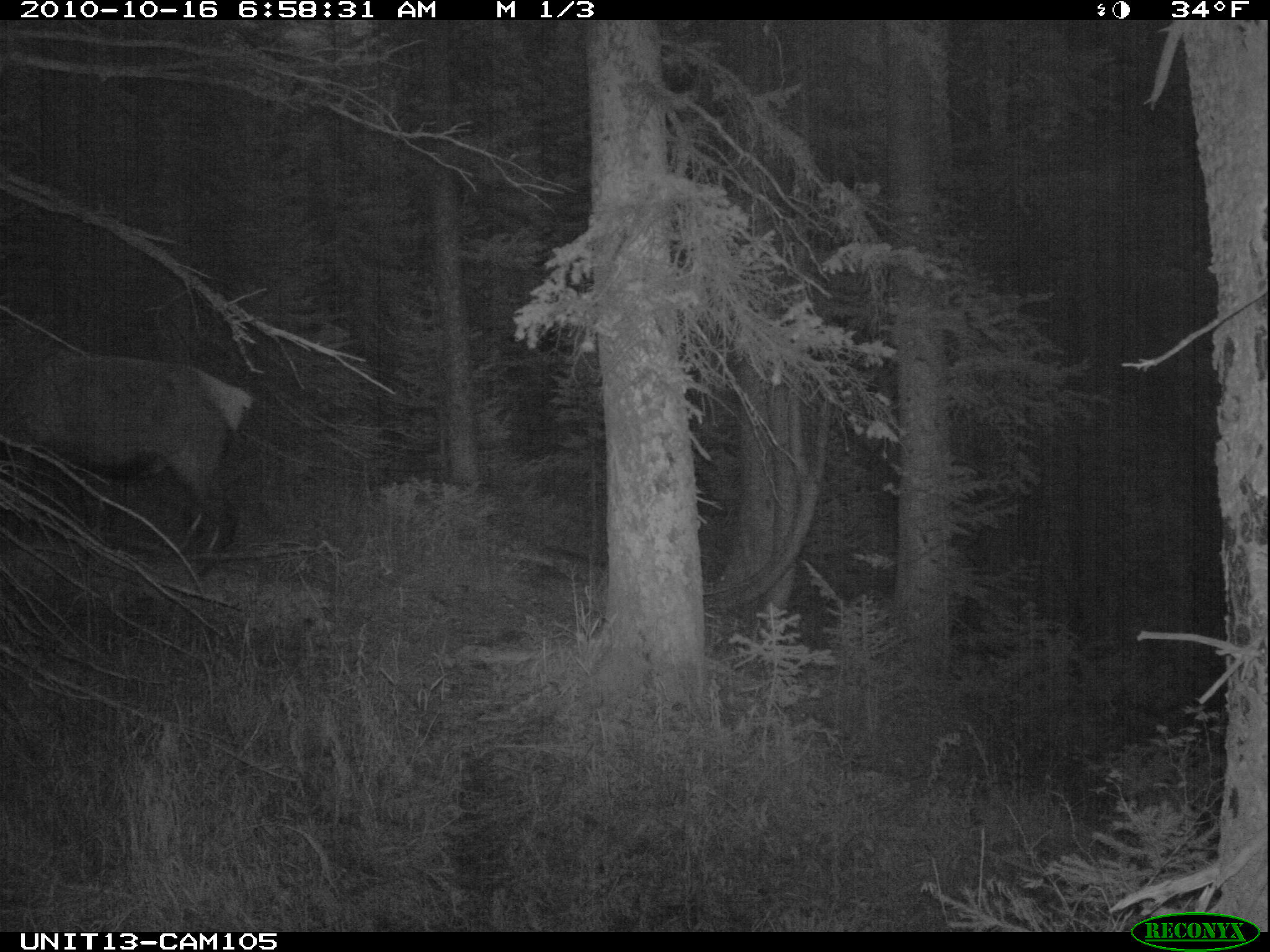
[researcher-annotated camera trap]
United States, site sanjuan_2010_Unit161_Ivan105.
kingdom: Animalia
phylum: Chordata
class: Mammalia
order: Artiodactyla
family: Cervidae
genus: Cervus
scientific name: Cervus elaphus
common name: red deer